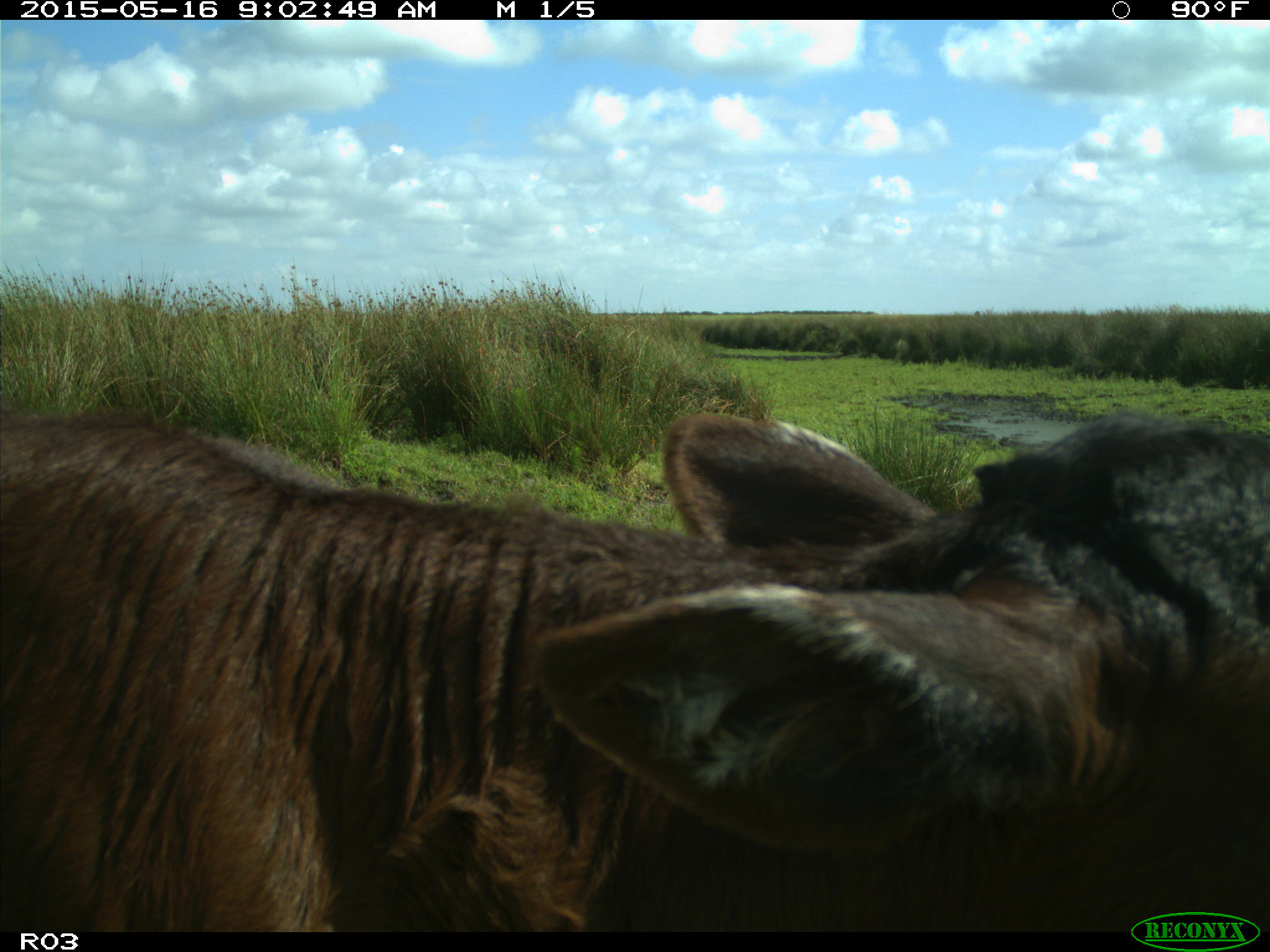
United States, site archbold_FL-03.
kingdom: Animalia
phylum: Chordata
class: Mammalia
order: Artiodactyla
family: Bovidae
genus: Bos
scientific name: Bos taurus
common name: domestic cow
Bos taurus (domestic cow).